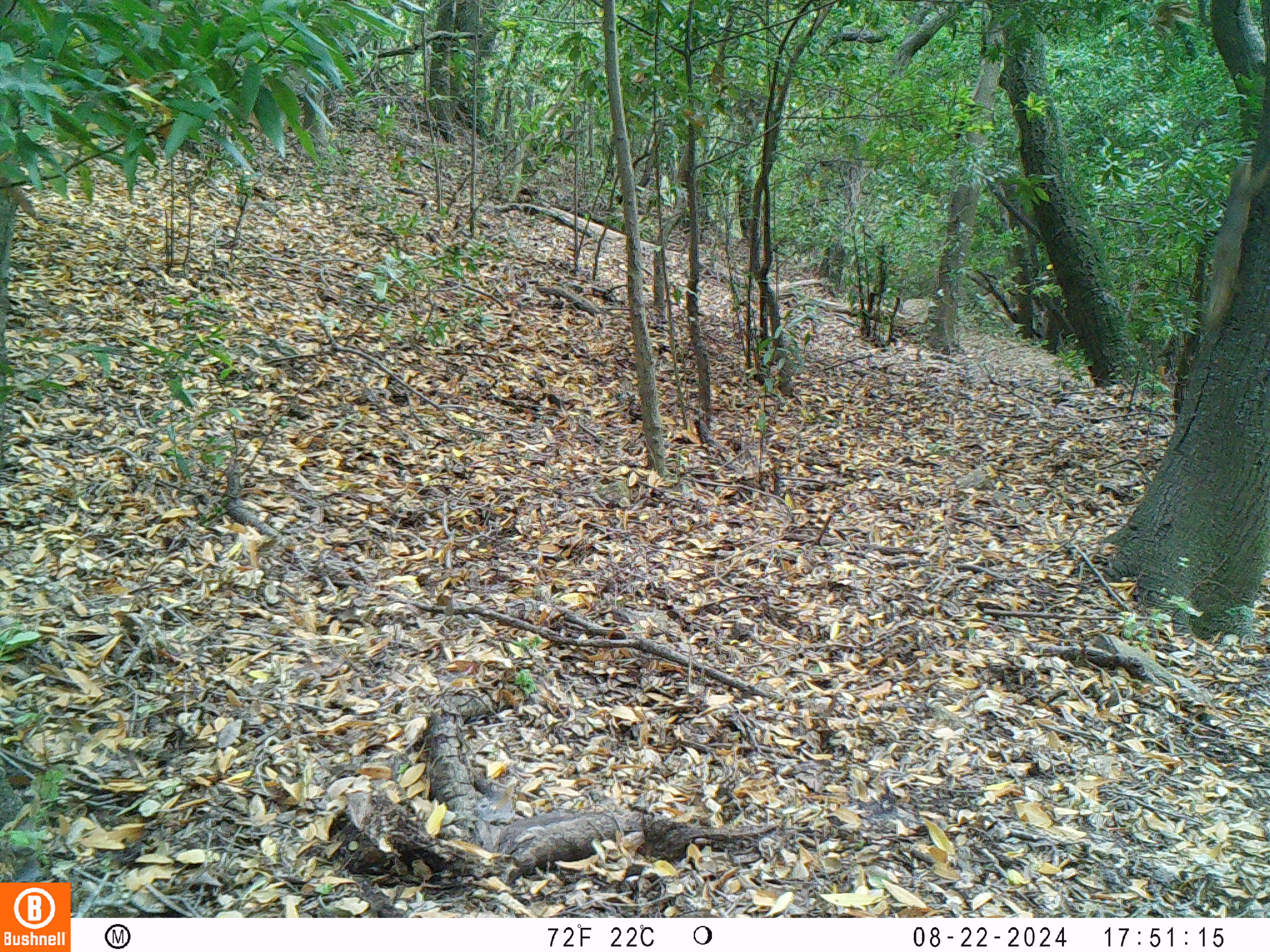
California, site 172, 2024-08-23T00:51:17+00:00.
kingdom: Animalia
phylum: Chordata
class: Mammalia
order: Rodentia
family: Sciuridae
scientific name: Sciuridae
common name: squirrel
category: unknown squirrel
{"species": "unknown squirrel (squirrel) (Sciuridae)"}